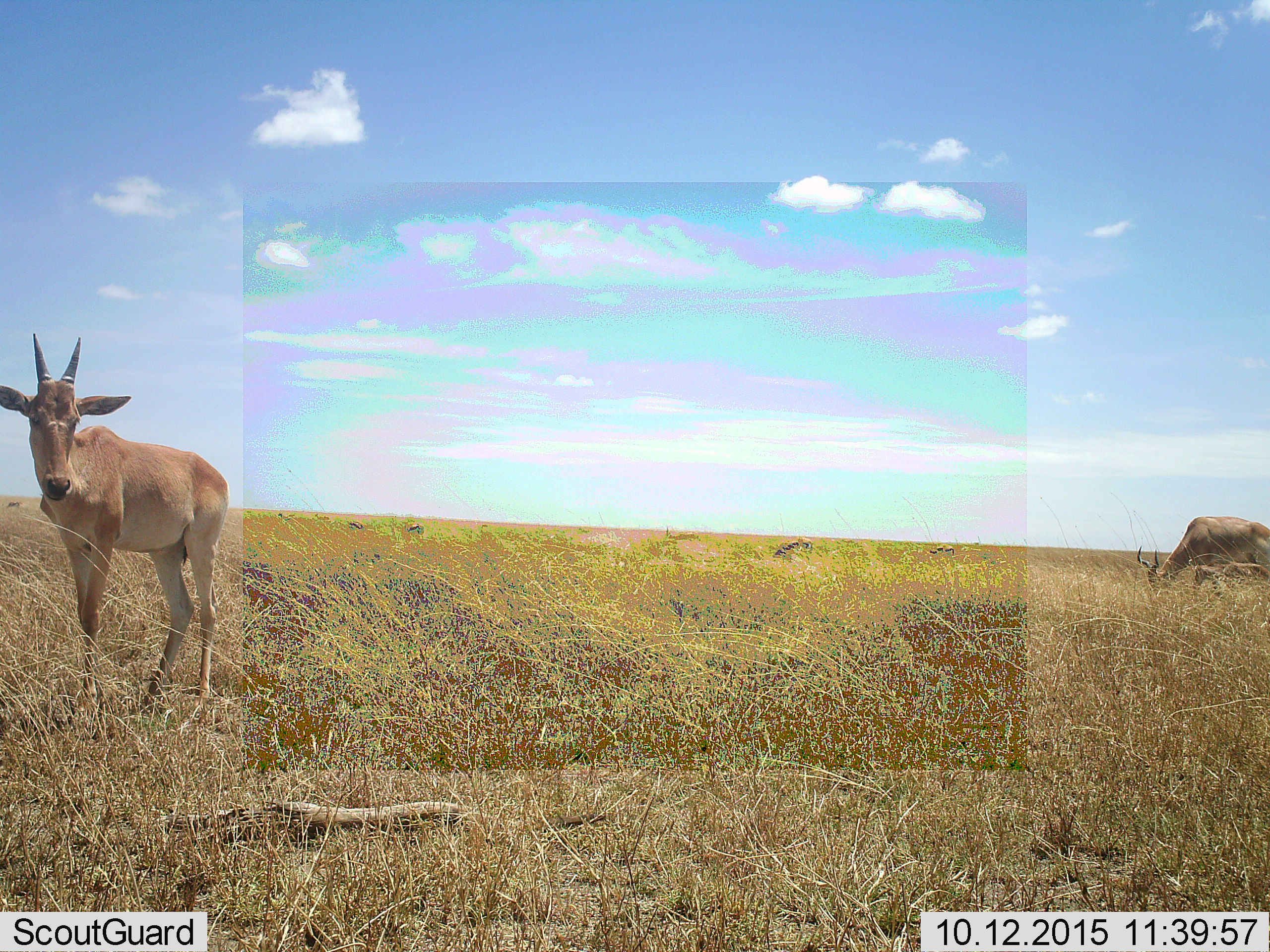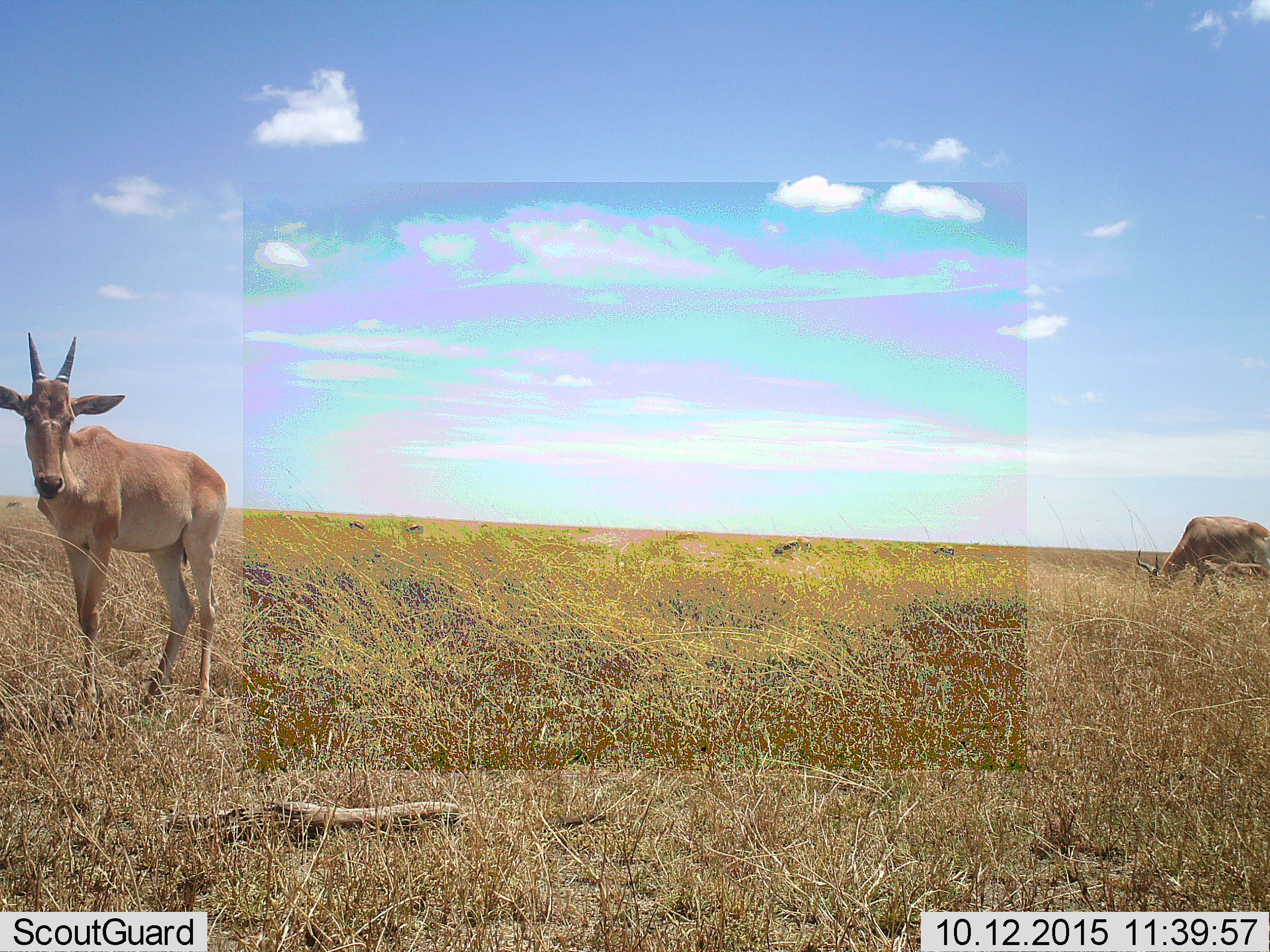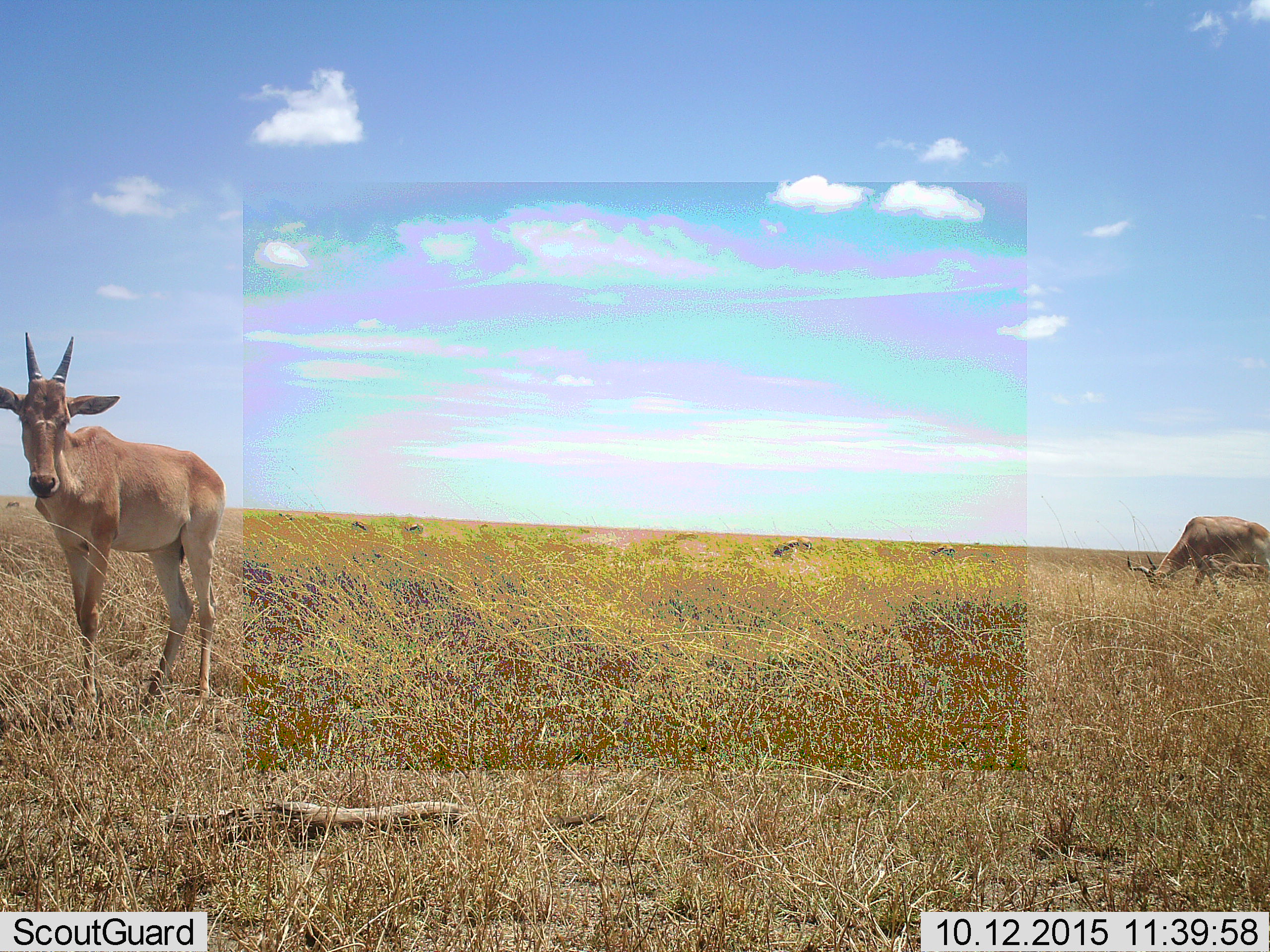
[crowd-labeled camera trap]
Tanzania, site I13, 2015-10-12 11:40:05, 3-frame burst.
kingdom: Animalia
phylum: Chordata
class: Mammalia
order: Artiodactyla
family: Bovidae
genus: Alcelaphus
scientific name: Alcelaphus buselaphus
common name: hartebeest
Hartebeest (Alcelaphus buselaphus), count 2. Behavior (volunteer vote fractions): standing 80%, resting 0%, moving 0%, interacting 0%. Young present (vote fraction): 20%. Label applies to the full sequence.